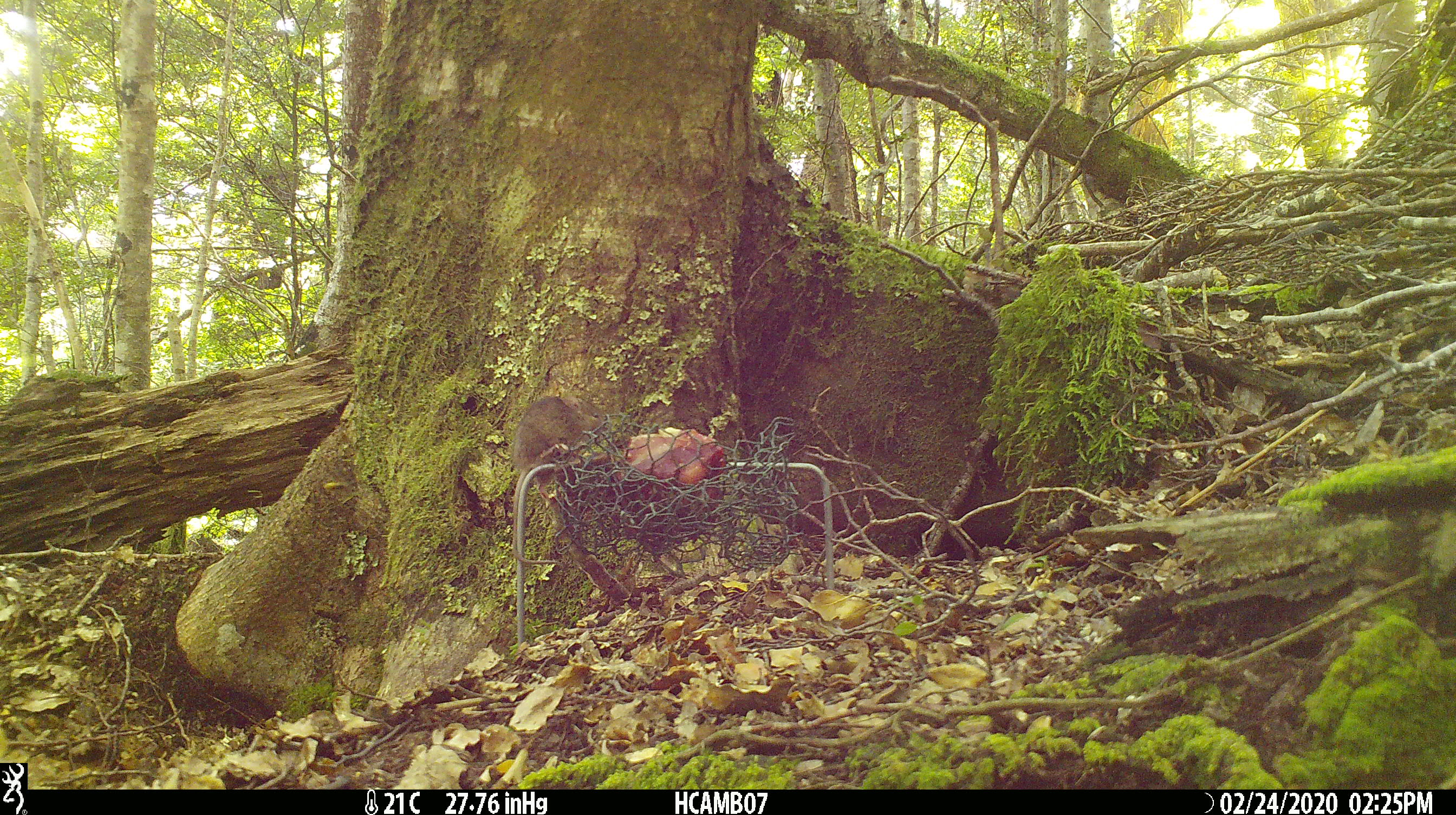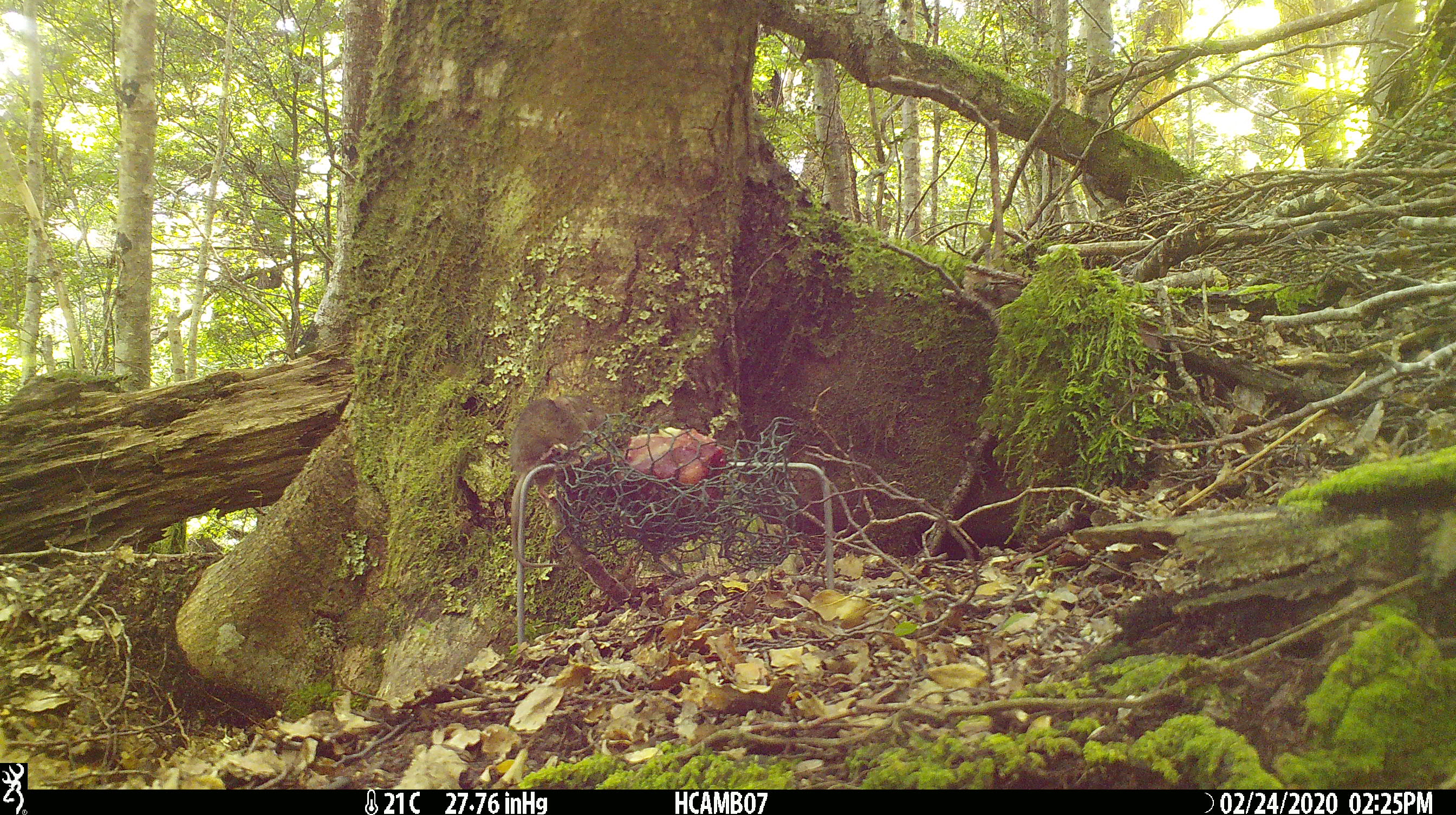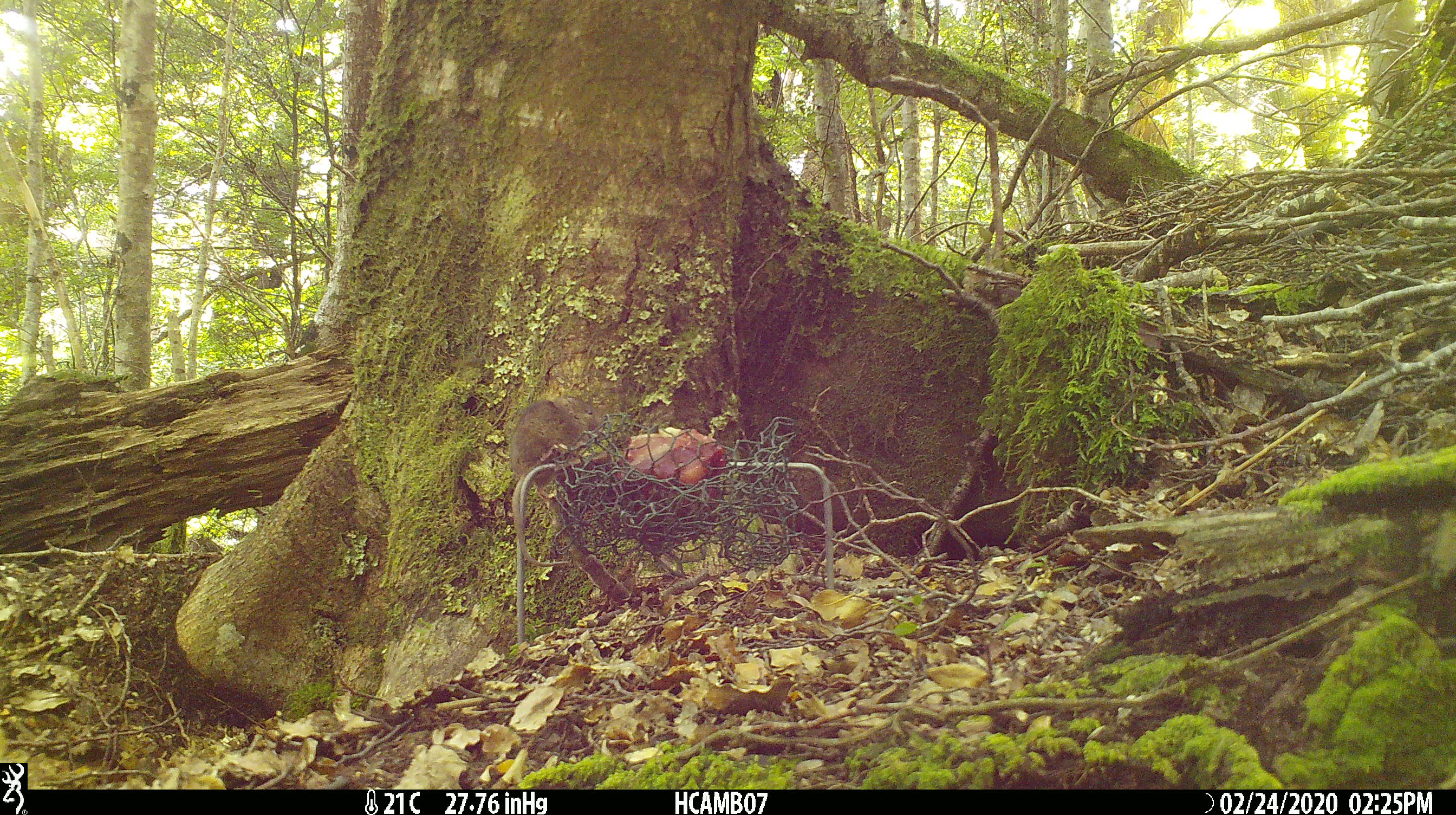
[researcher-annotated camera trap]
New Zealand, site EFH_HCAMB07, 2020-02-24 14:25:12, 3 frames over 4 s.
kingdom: Animalia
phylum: Chordata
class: Mammalia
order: Rodentia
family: Muridae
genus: Mus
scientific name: Mus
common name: mouse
Mouse (Mus).